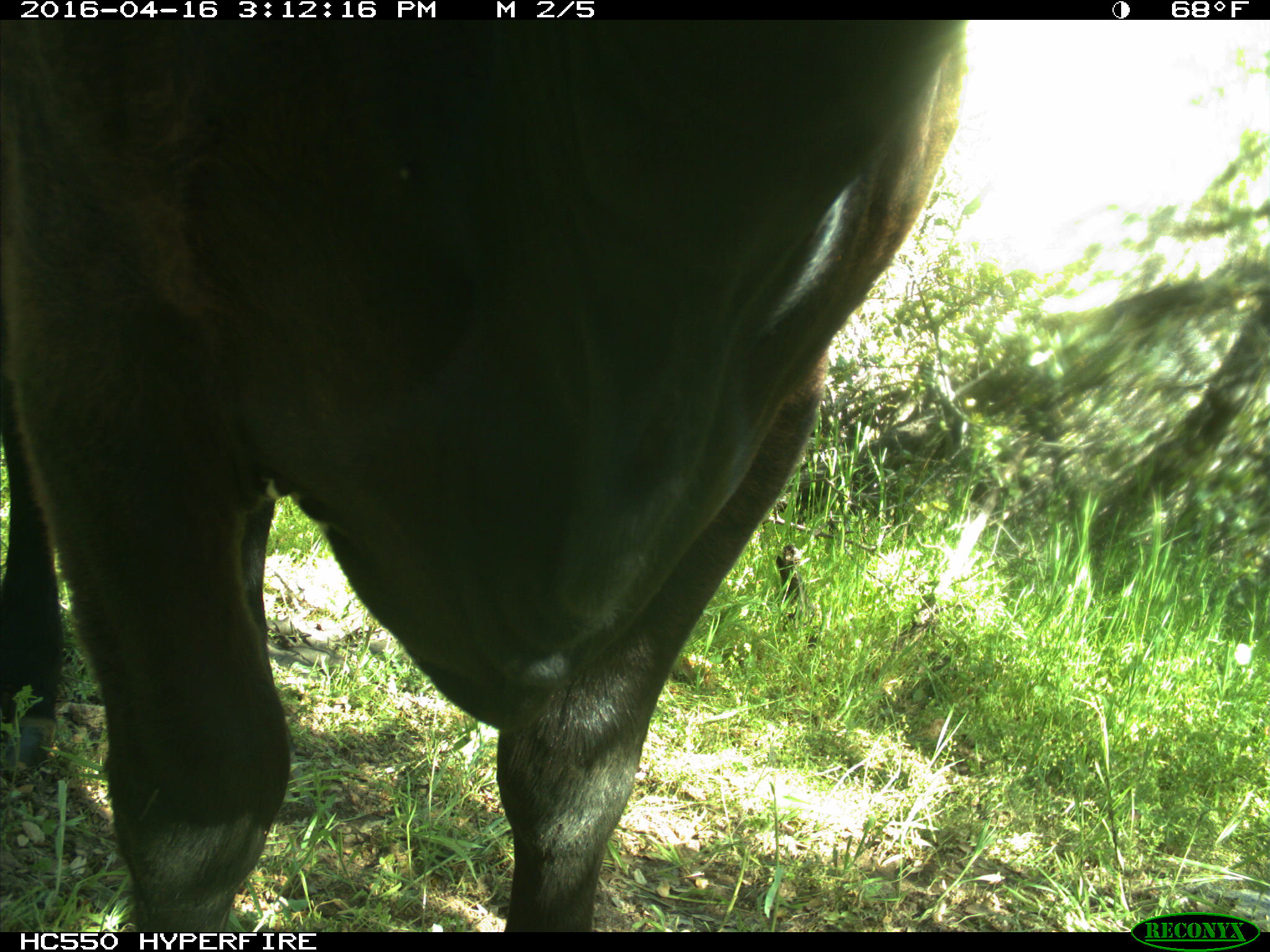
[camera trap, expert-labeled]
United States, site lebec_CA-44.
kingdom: Animalia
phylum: Chordata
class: Mammalia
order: Artiodactyla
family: Bovidae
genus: Bos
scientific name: Bos taurus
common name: domestic cow